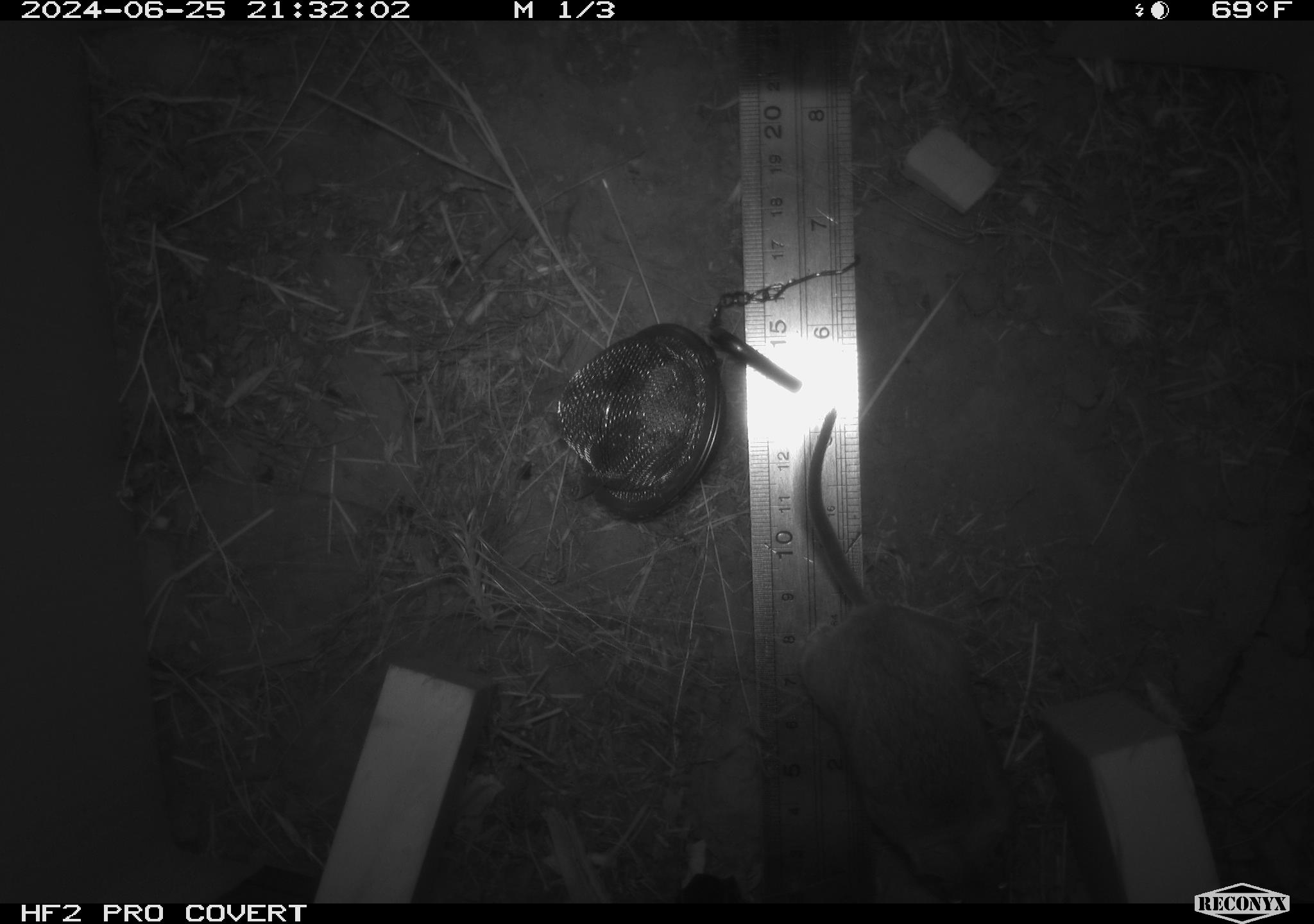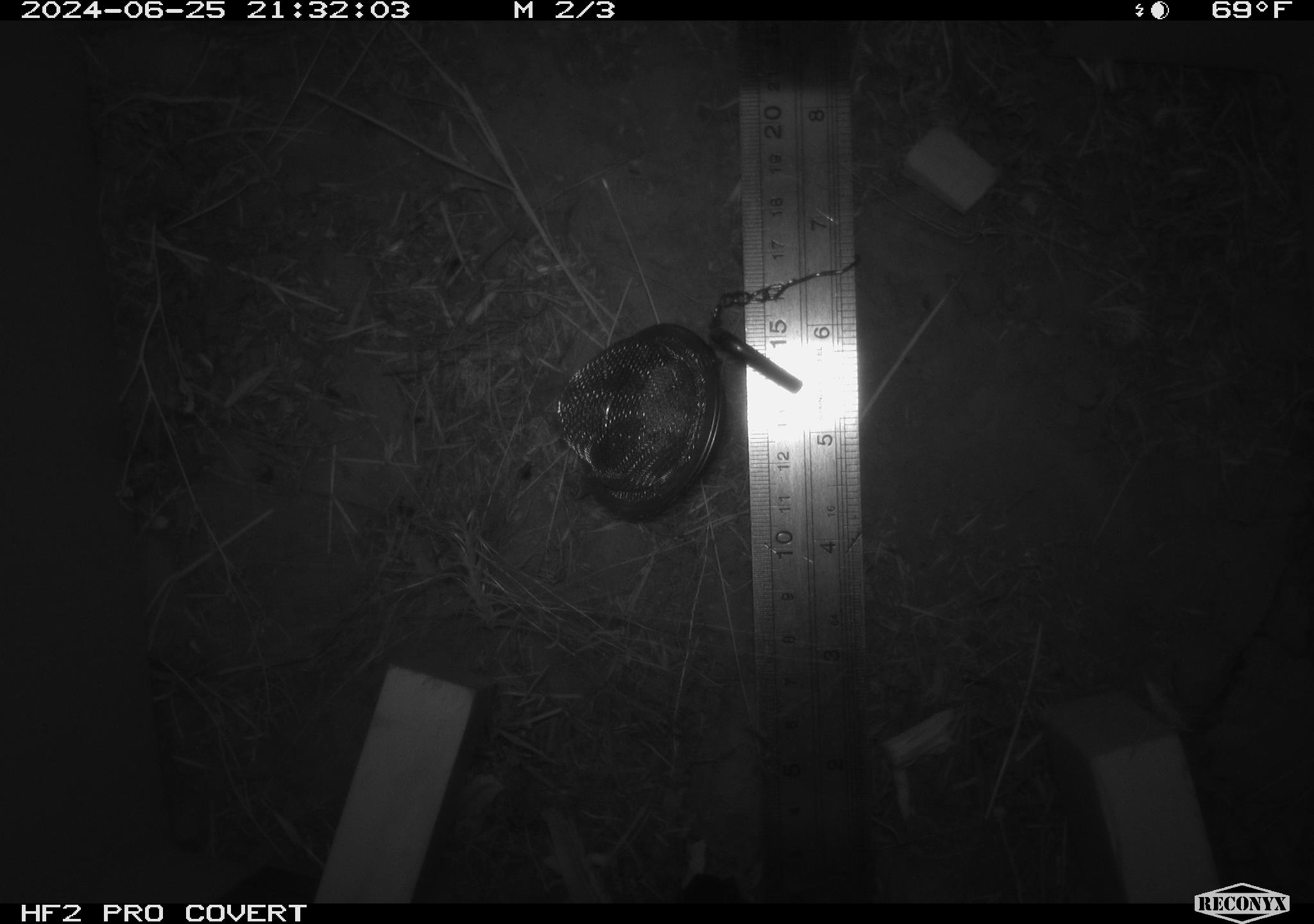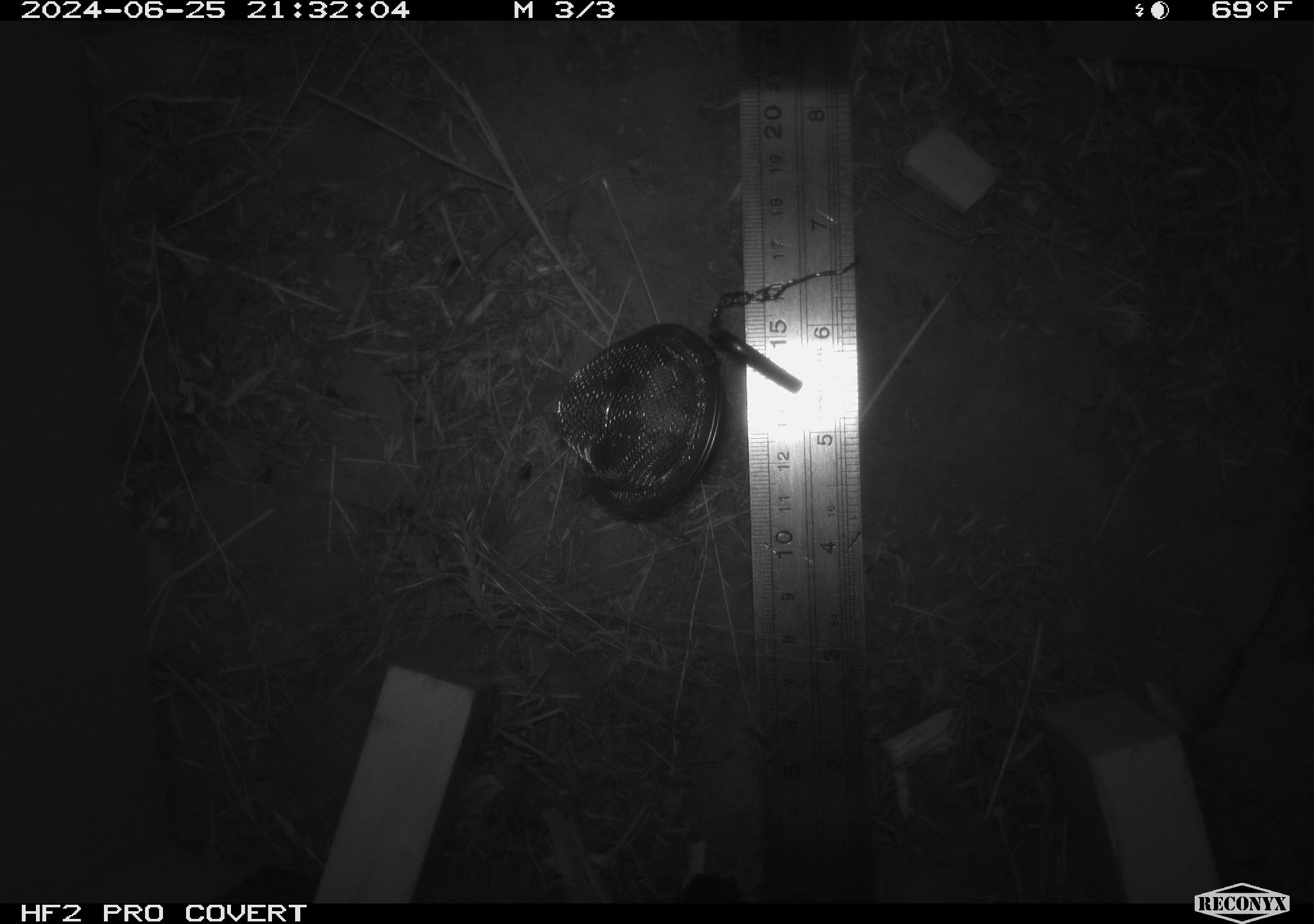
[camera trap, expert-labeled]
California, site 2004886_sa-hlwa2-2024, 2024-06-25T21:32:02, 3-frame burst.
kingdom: Animalia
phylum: Chordata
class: Mammalia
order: Rodentia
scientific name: Rodentia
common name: mouse species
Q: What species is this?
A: Mouse species (Rodentia).